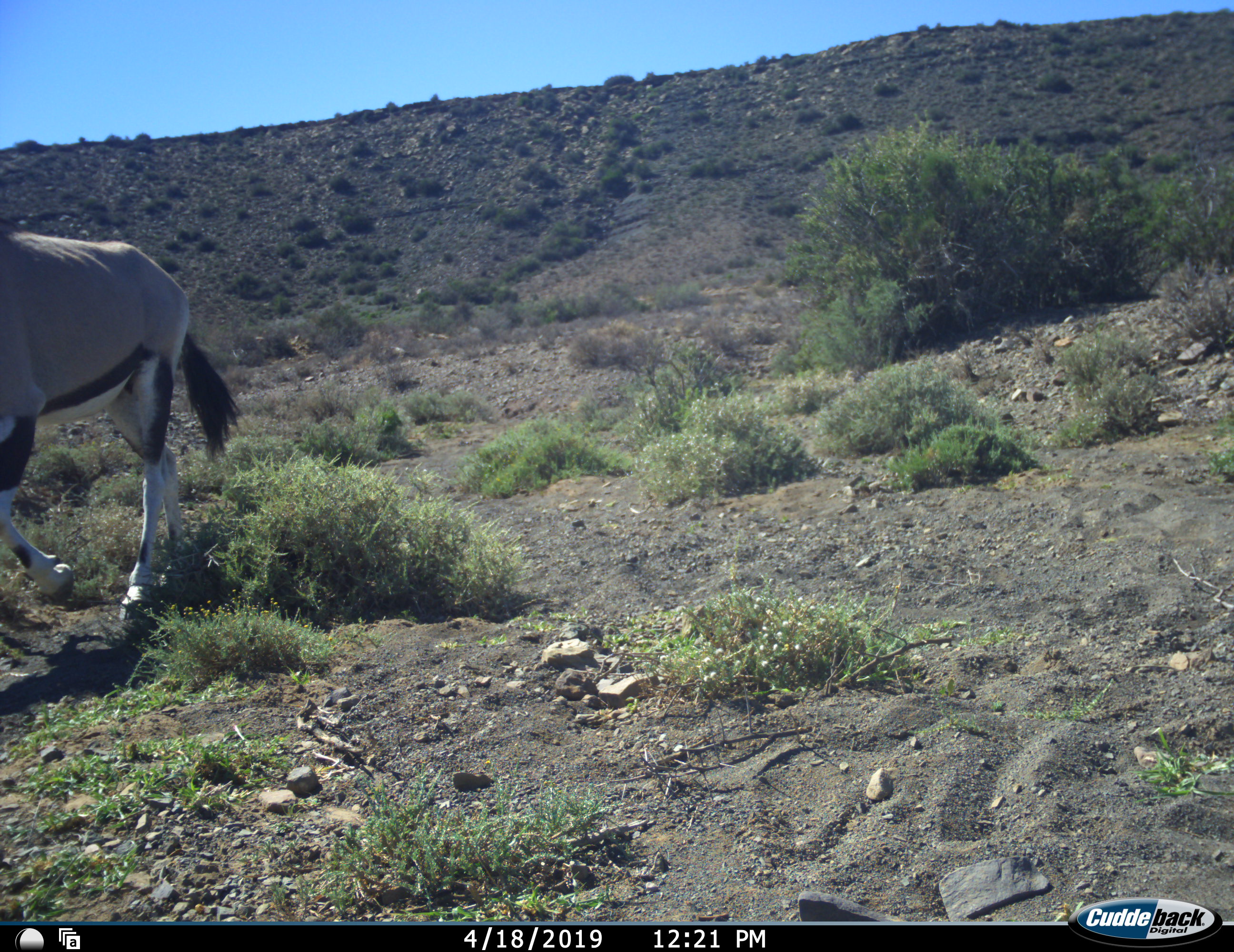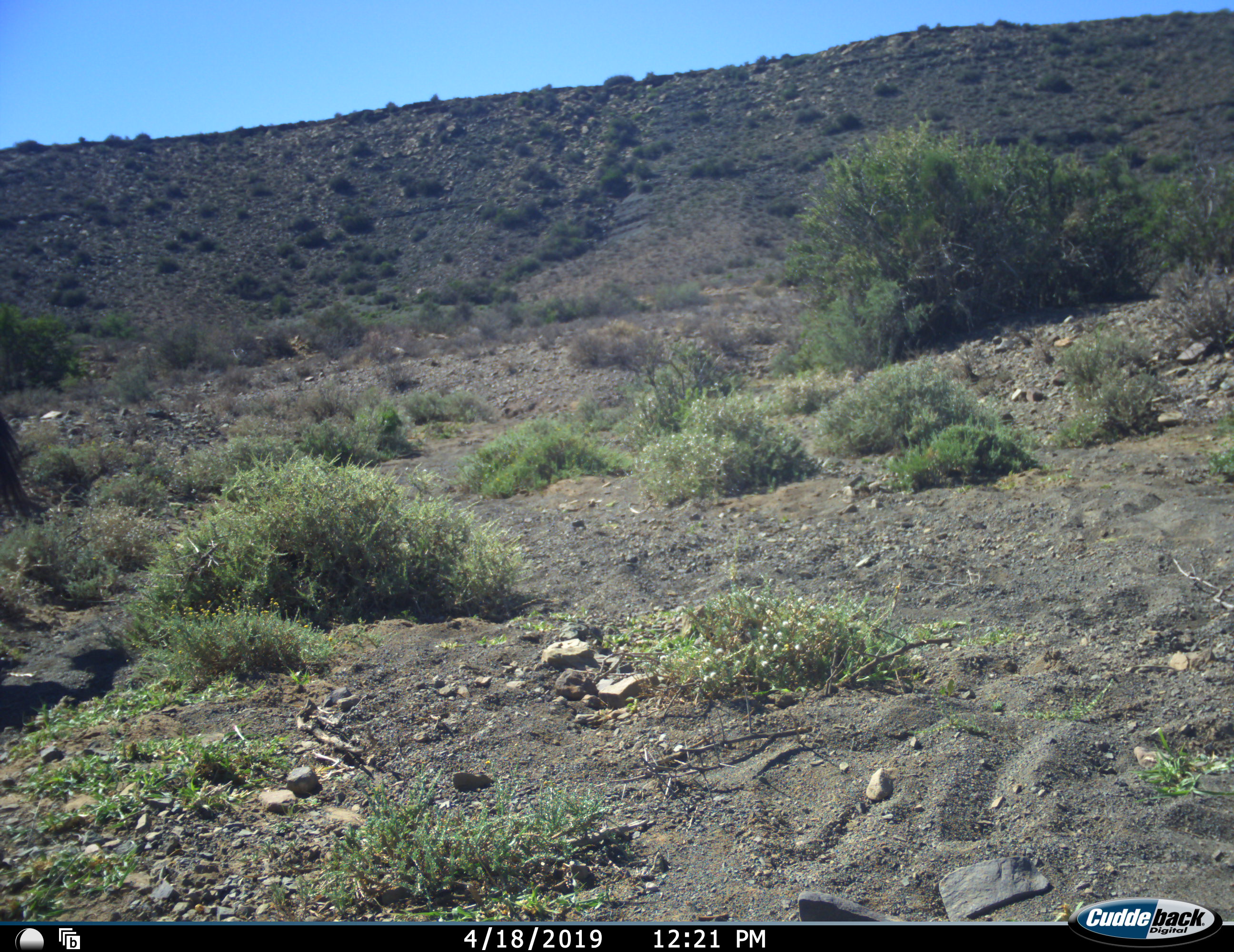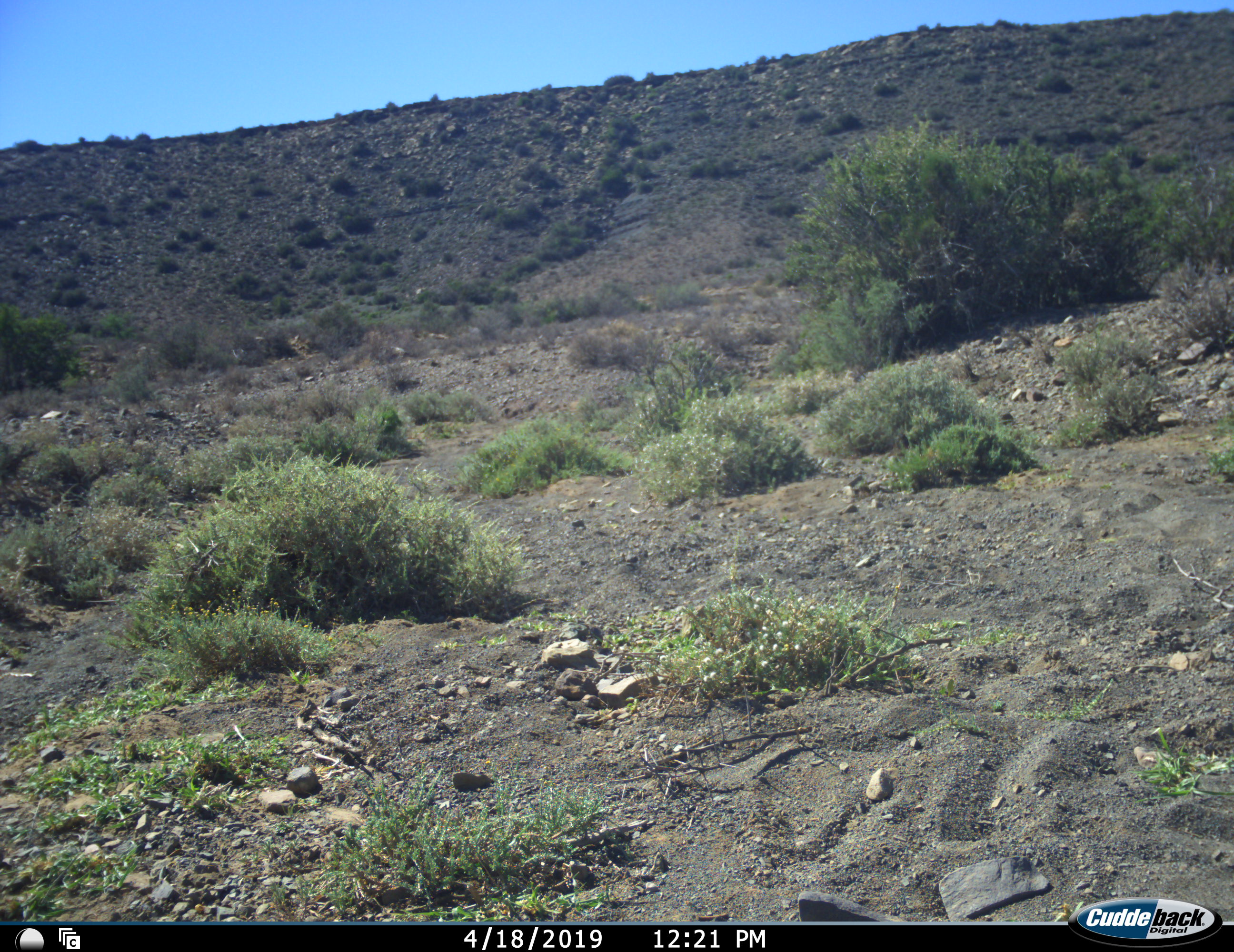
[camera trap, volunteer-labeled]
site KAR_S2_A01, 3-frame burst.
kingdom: Animalia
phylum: Chordata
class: Mammalia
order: Artiodactyla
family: Bovidae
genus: Oryx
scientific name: Oryx gazella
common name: gemsbok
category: oryx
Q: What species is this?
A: Oryx (gemsbok) (Oryx gazella).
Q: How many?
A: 1.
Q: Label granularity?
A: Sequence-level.